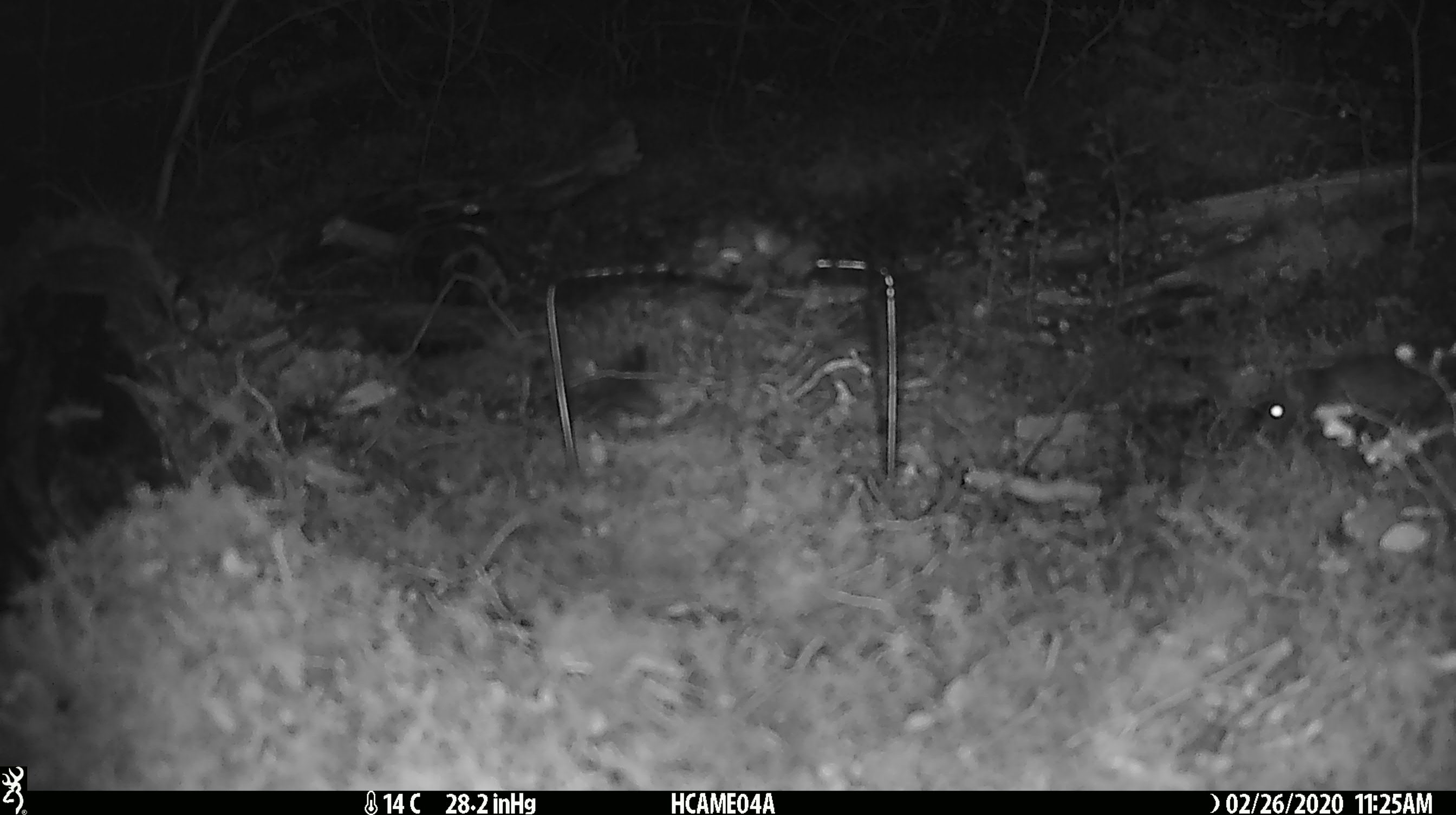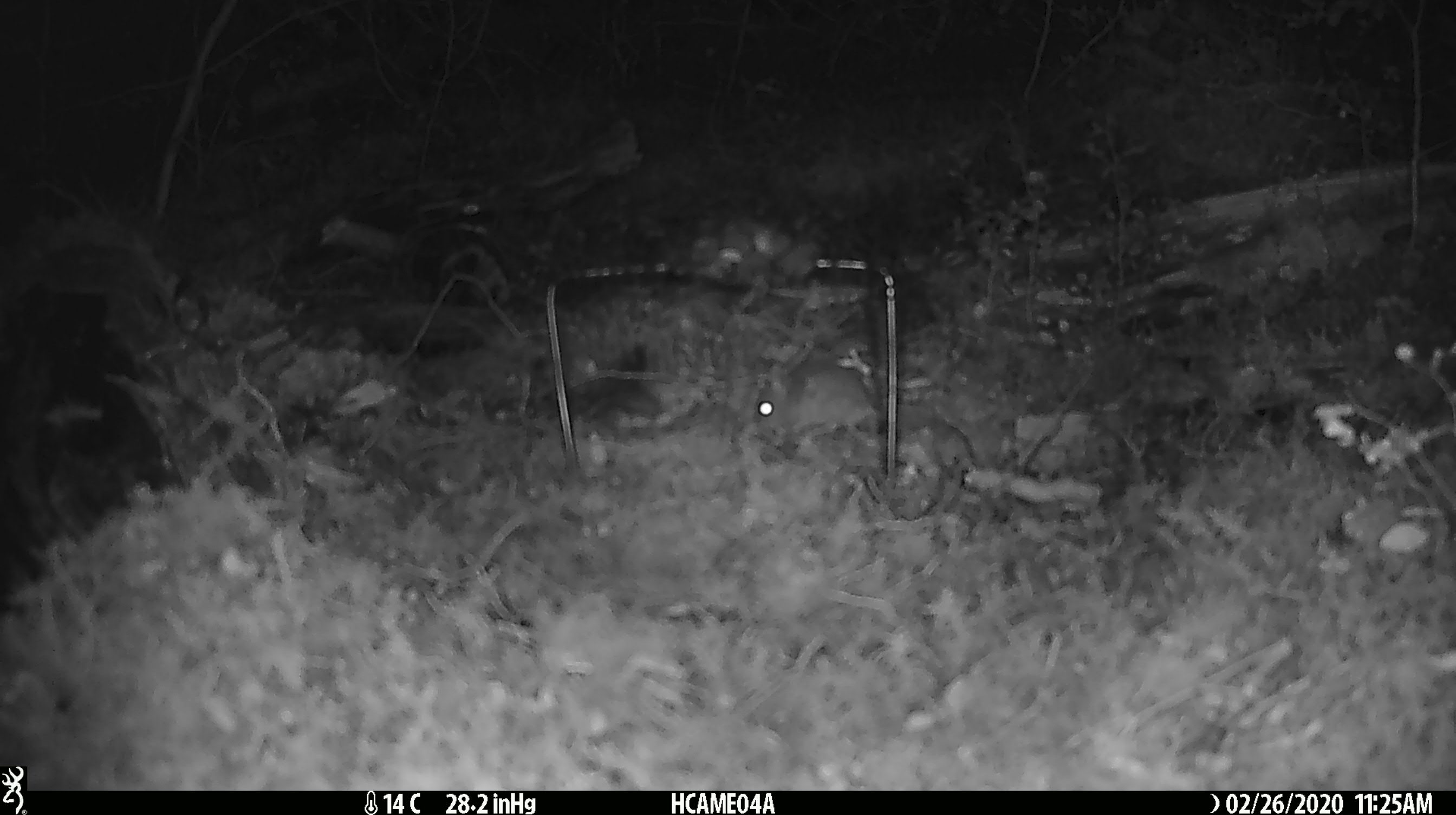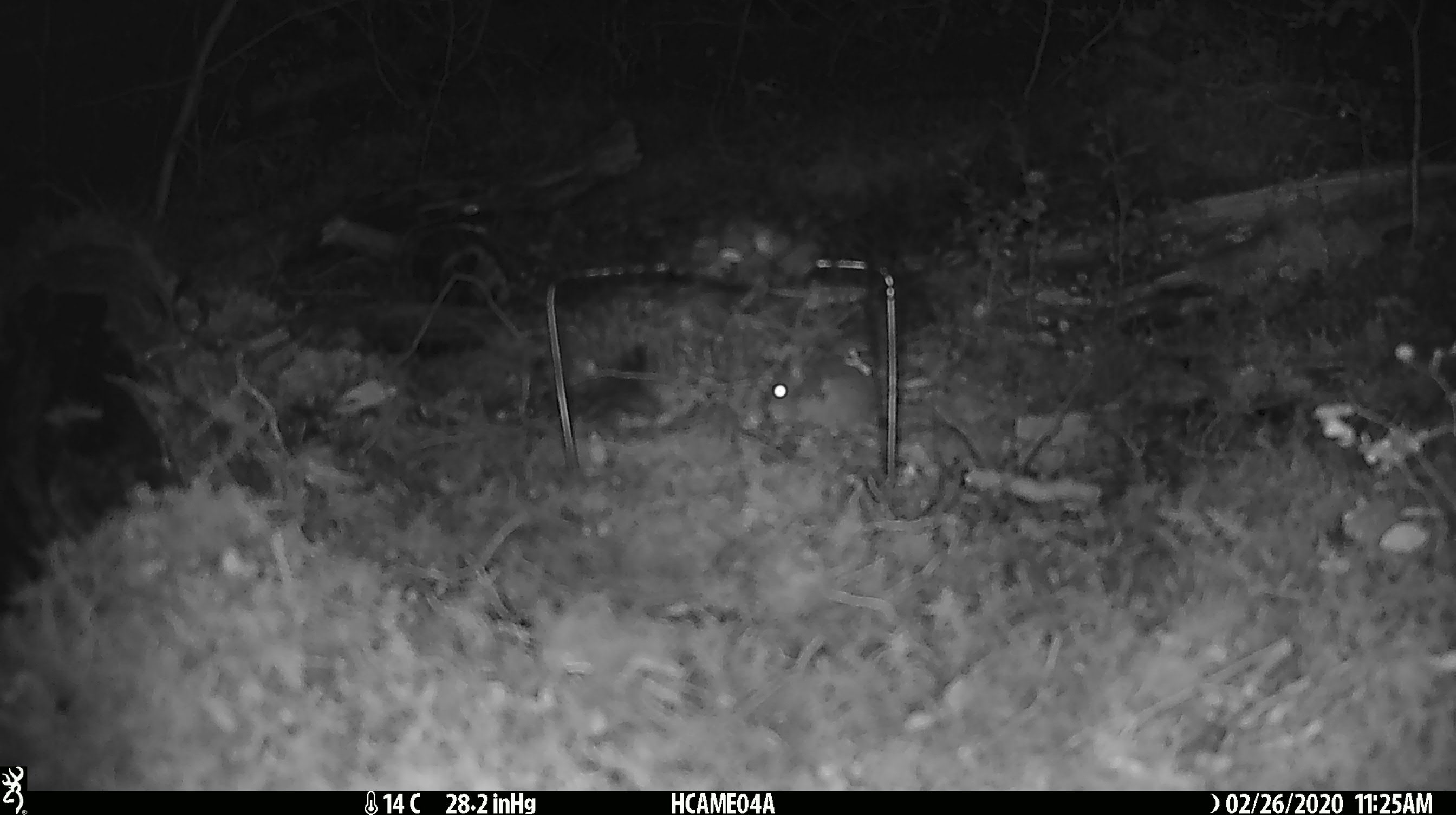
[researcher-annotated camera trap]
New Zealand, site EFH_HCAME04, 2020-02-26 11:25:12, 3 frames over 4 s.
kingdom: Animalia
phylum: Chordata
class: Mammalia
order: Rodentia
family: Muridae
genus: Mus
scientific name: Mus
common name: mouse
Mouse (Mus).